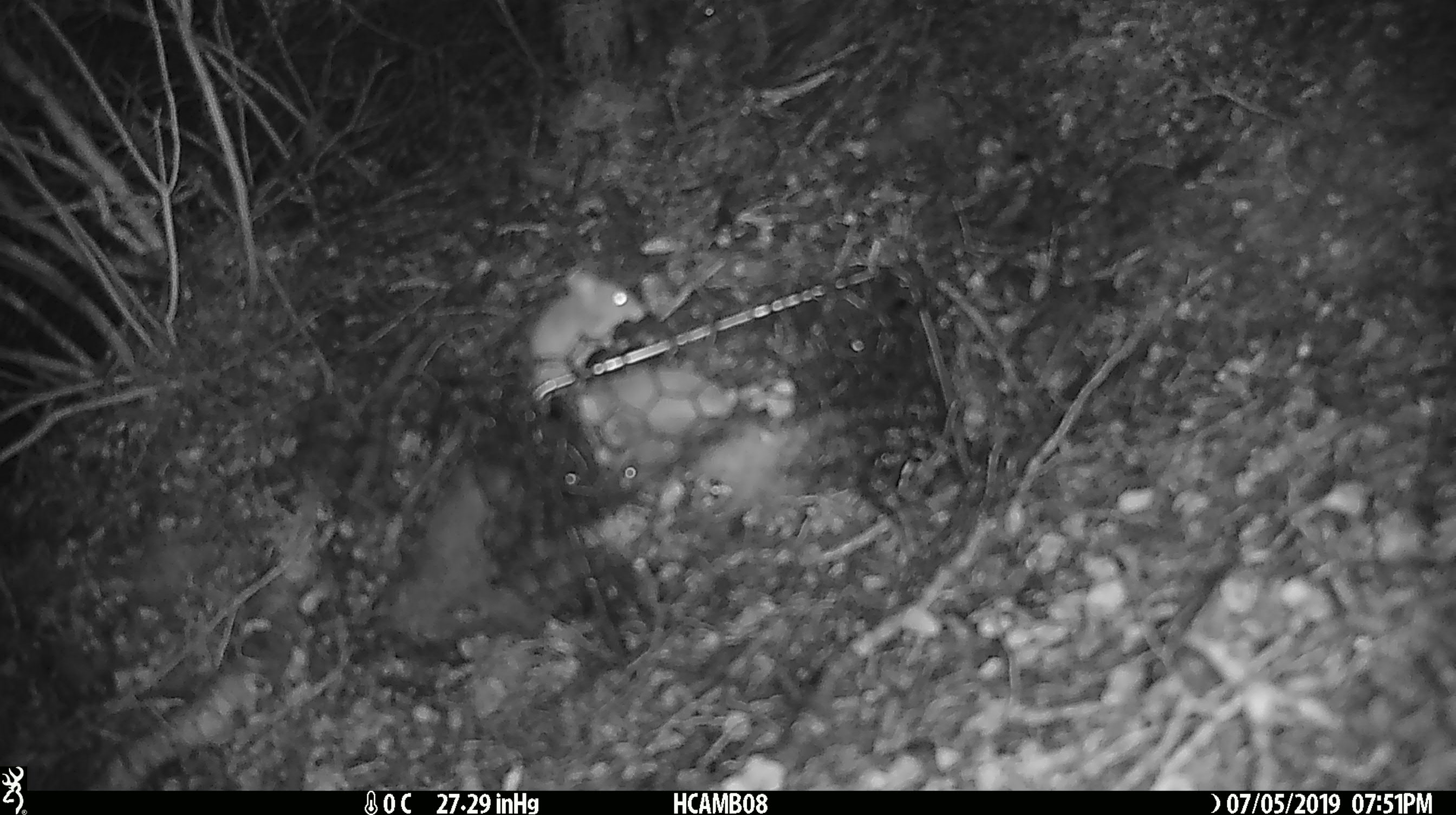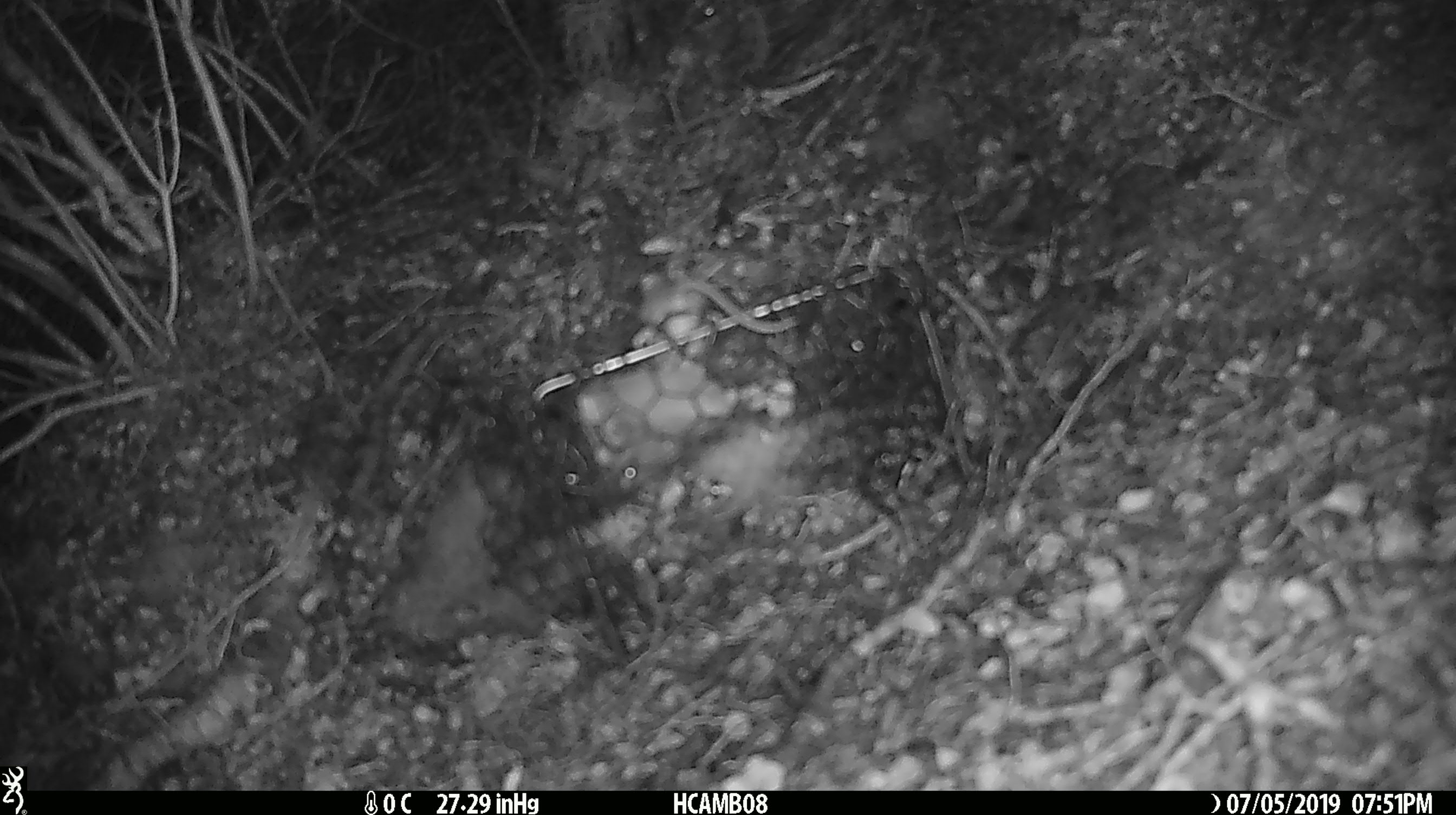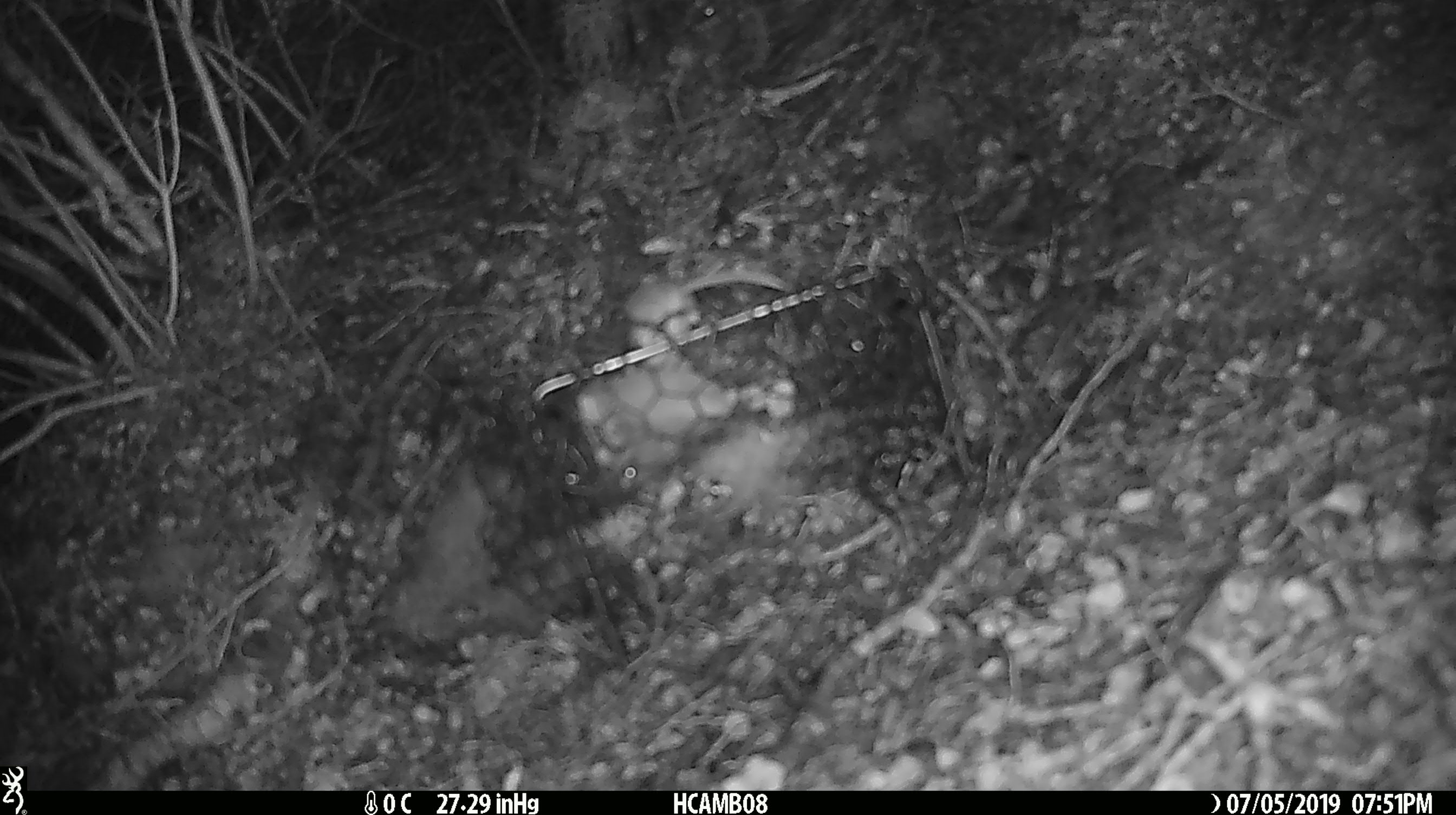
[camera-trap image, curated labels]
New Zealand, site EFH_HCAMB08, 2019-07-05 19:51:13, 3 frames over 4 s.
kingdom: Animalia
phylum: Chordata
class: Mammalia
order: Rodentia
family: Muridae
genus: Mus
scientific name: Mus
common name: mouse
Mouse (Mus).